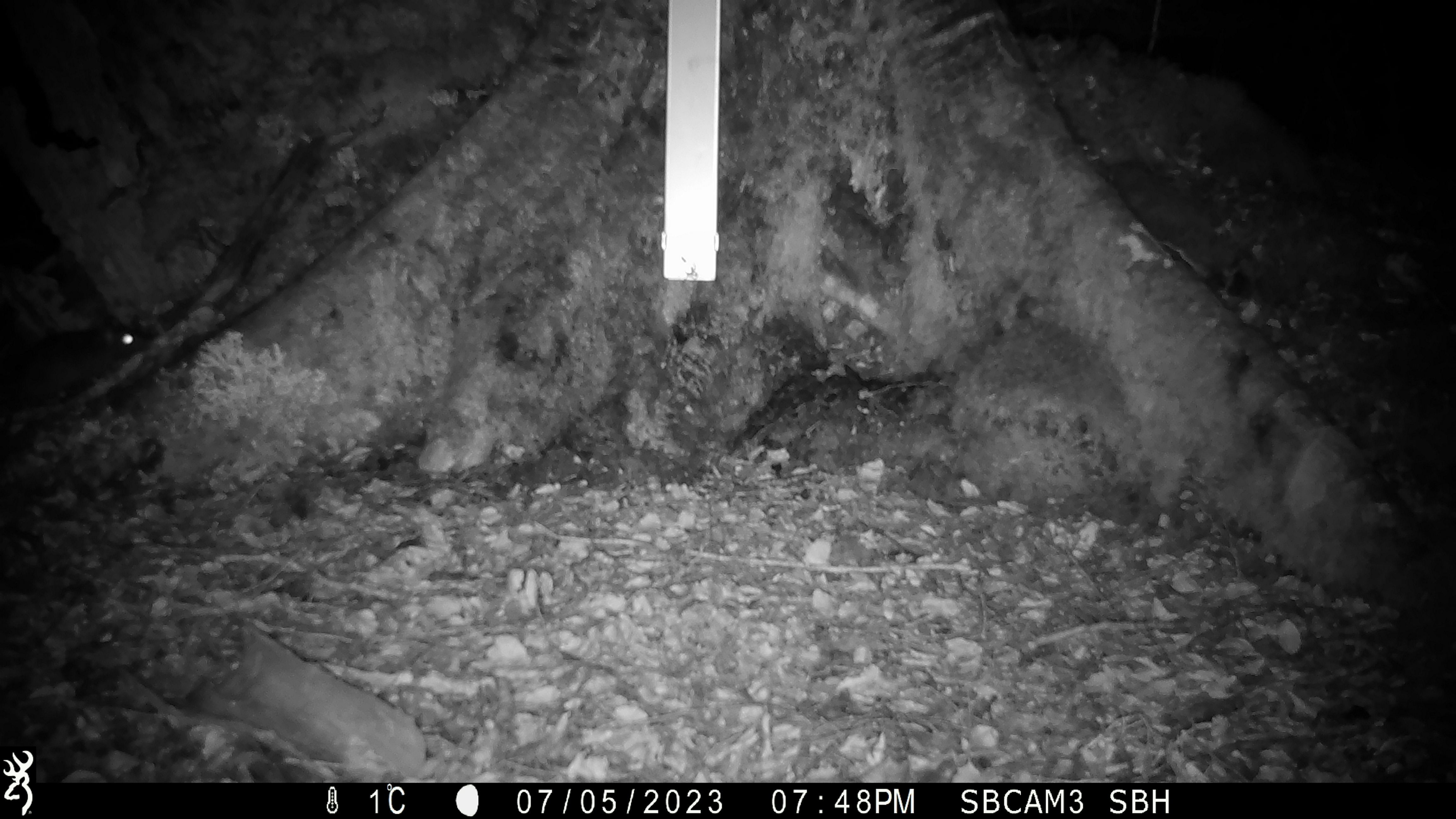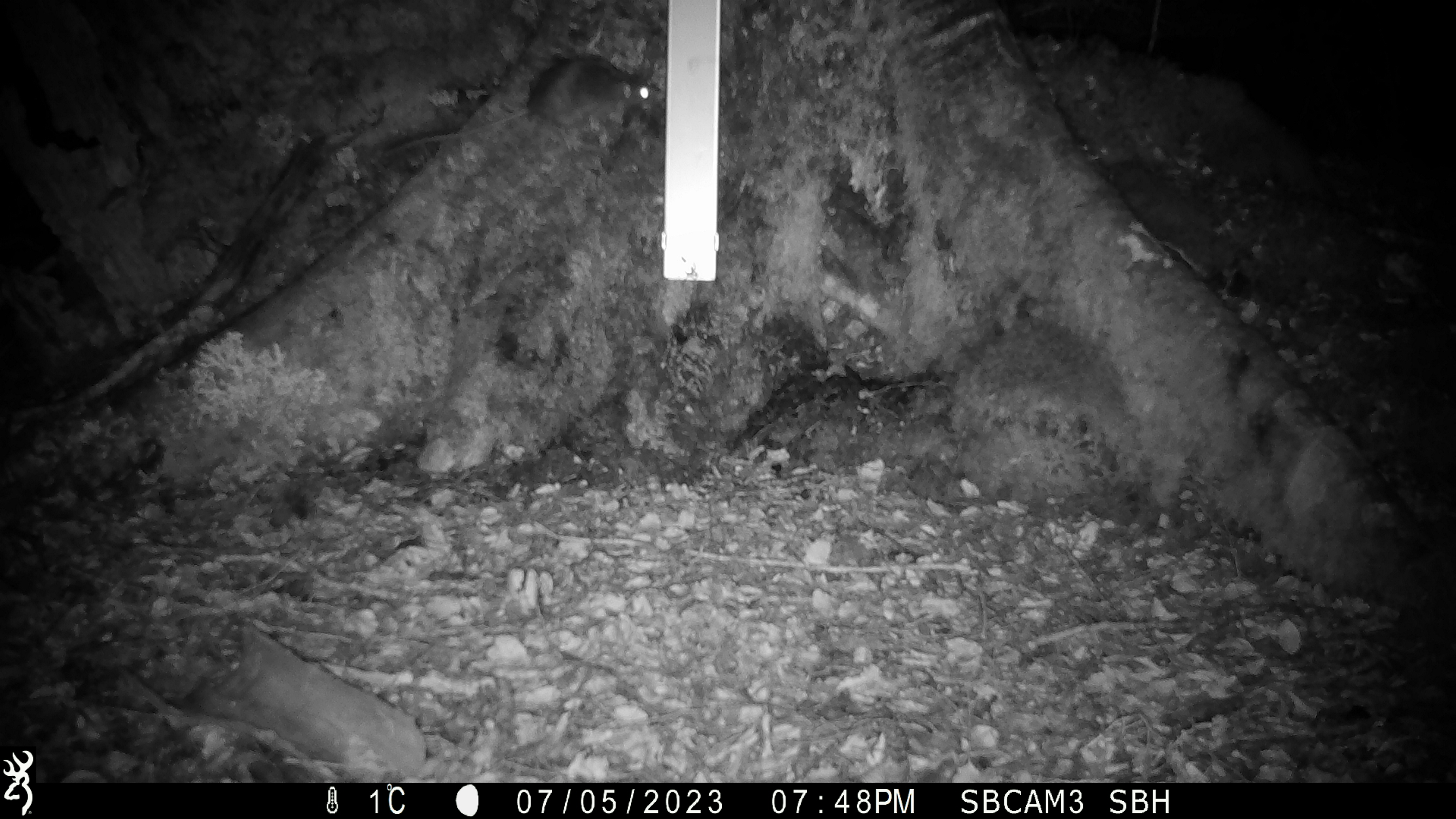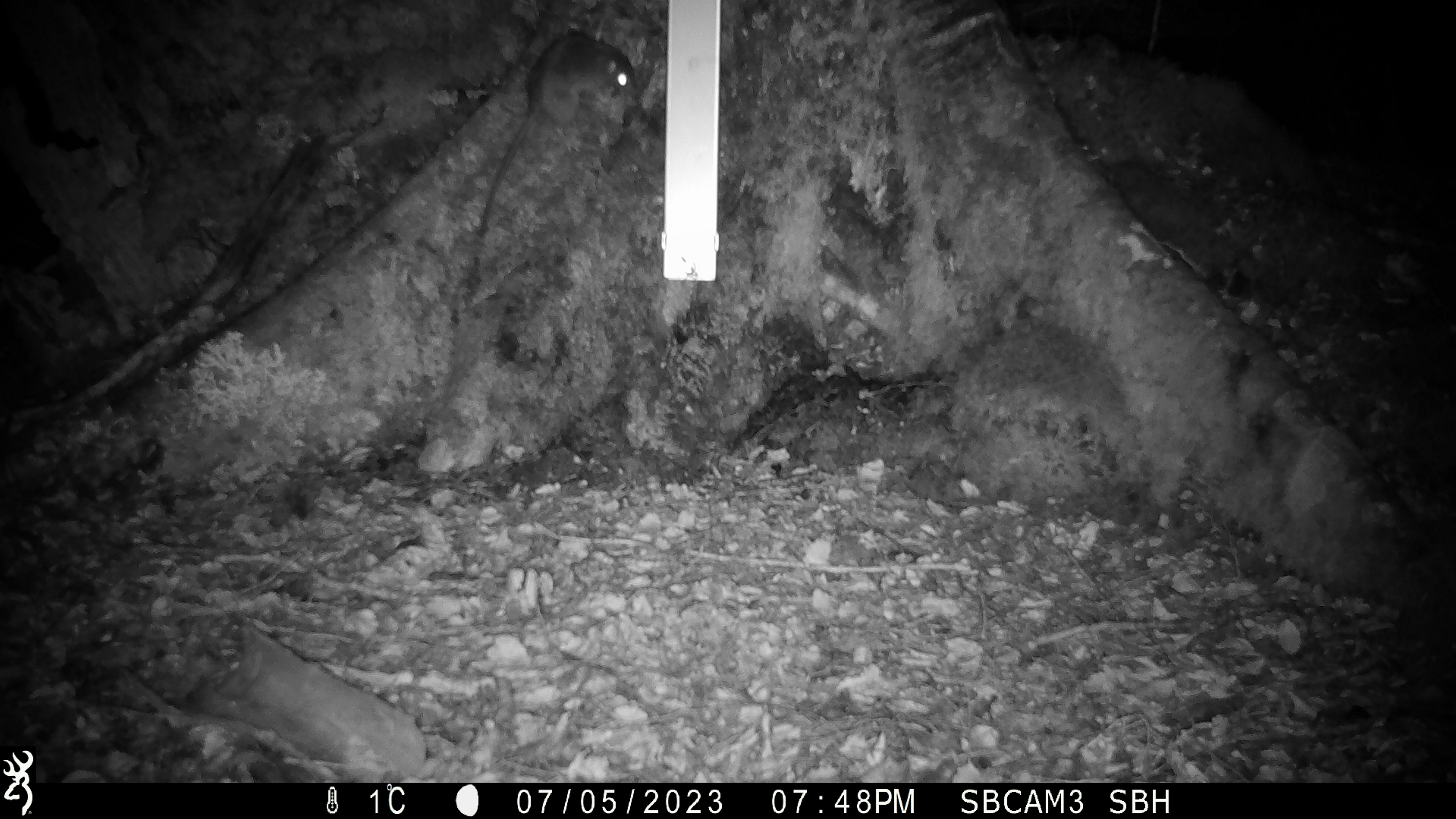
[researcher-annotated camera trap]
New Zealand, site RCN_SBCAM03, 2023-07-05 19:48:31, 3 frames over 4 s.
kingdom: Animalia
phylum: Chordata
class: Mammalia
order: Rodentia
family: Muridae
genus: Rattus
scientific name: Rattus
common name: rat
Rat (Rattus).